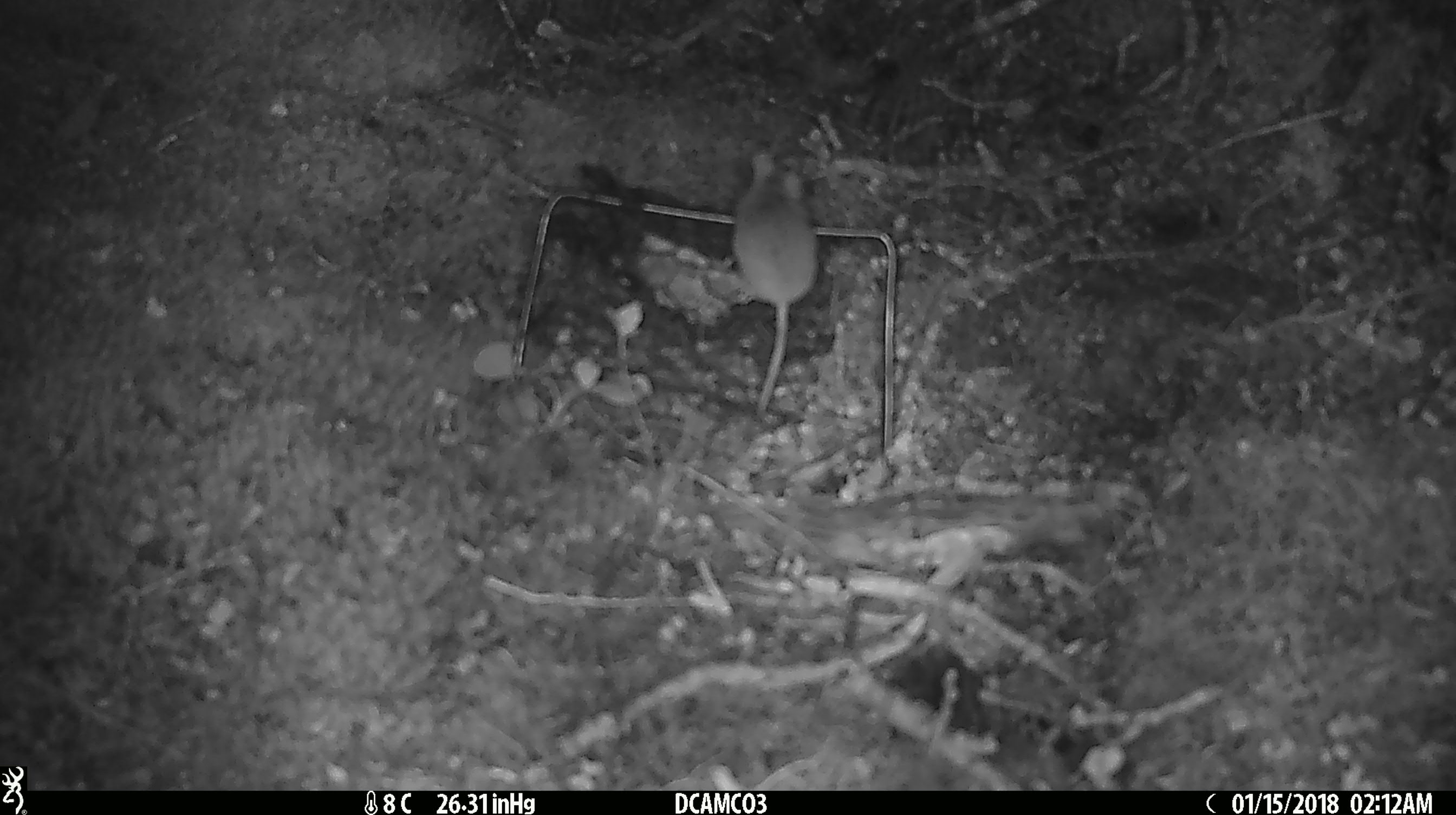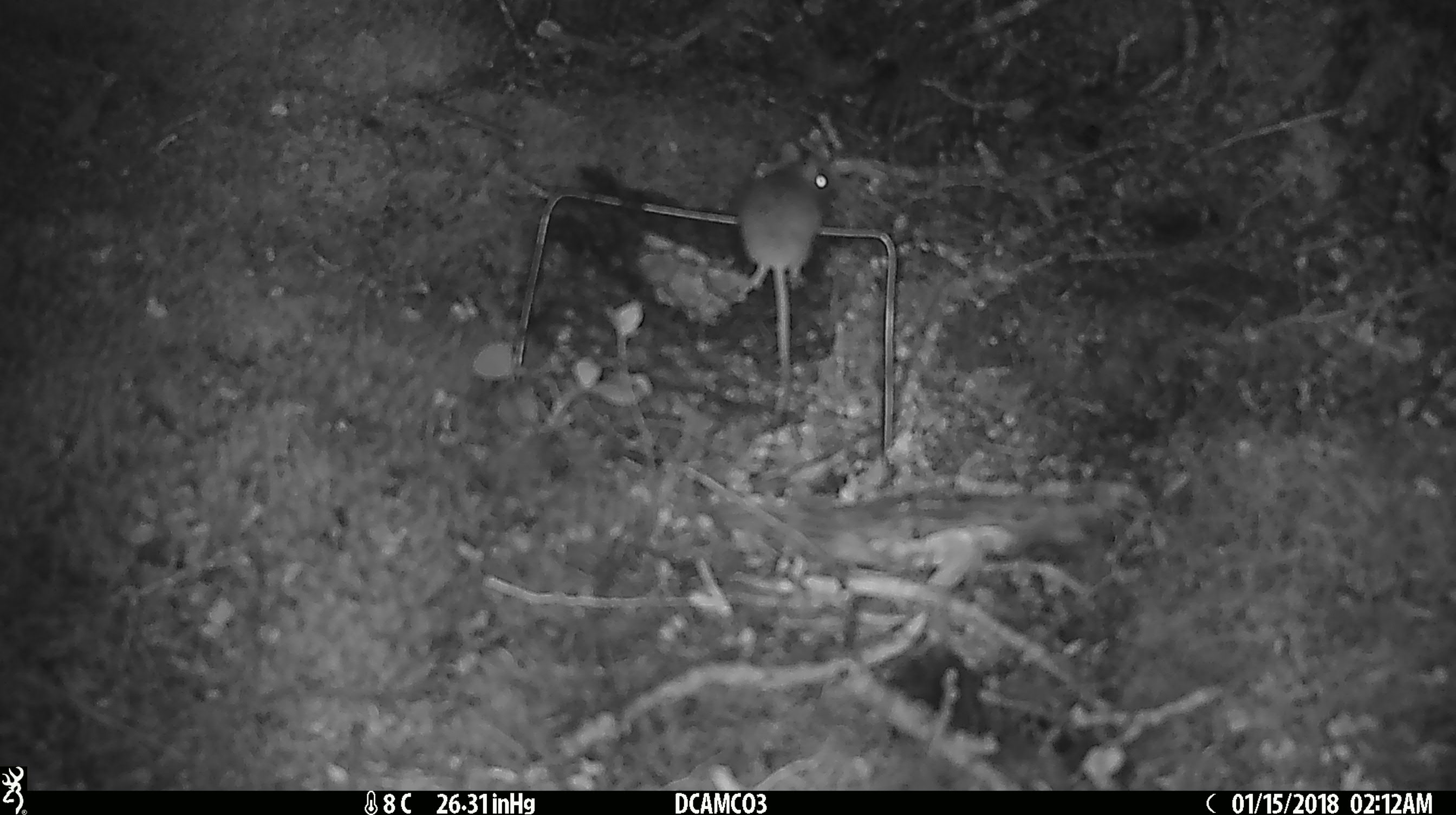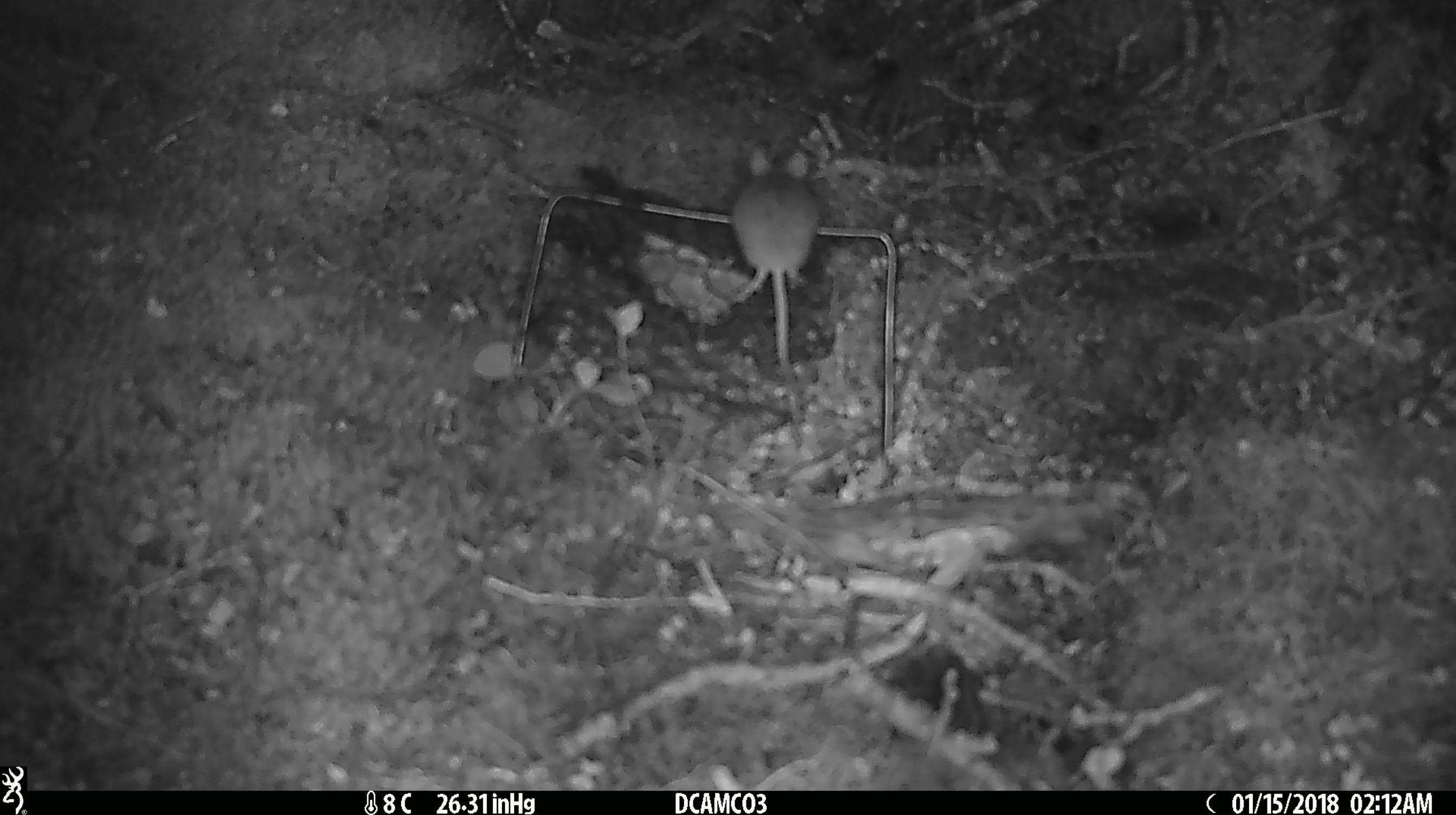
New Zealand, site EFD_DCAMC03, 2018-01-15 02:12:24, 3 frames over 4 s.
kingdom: Animalia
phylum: Chordata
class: Mammalia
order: Rodentia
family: Muridae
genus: Mus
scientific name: Mus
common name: mouse